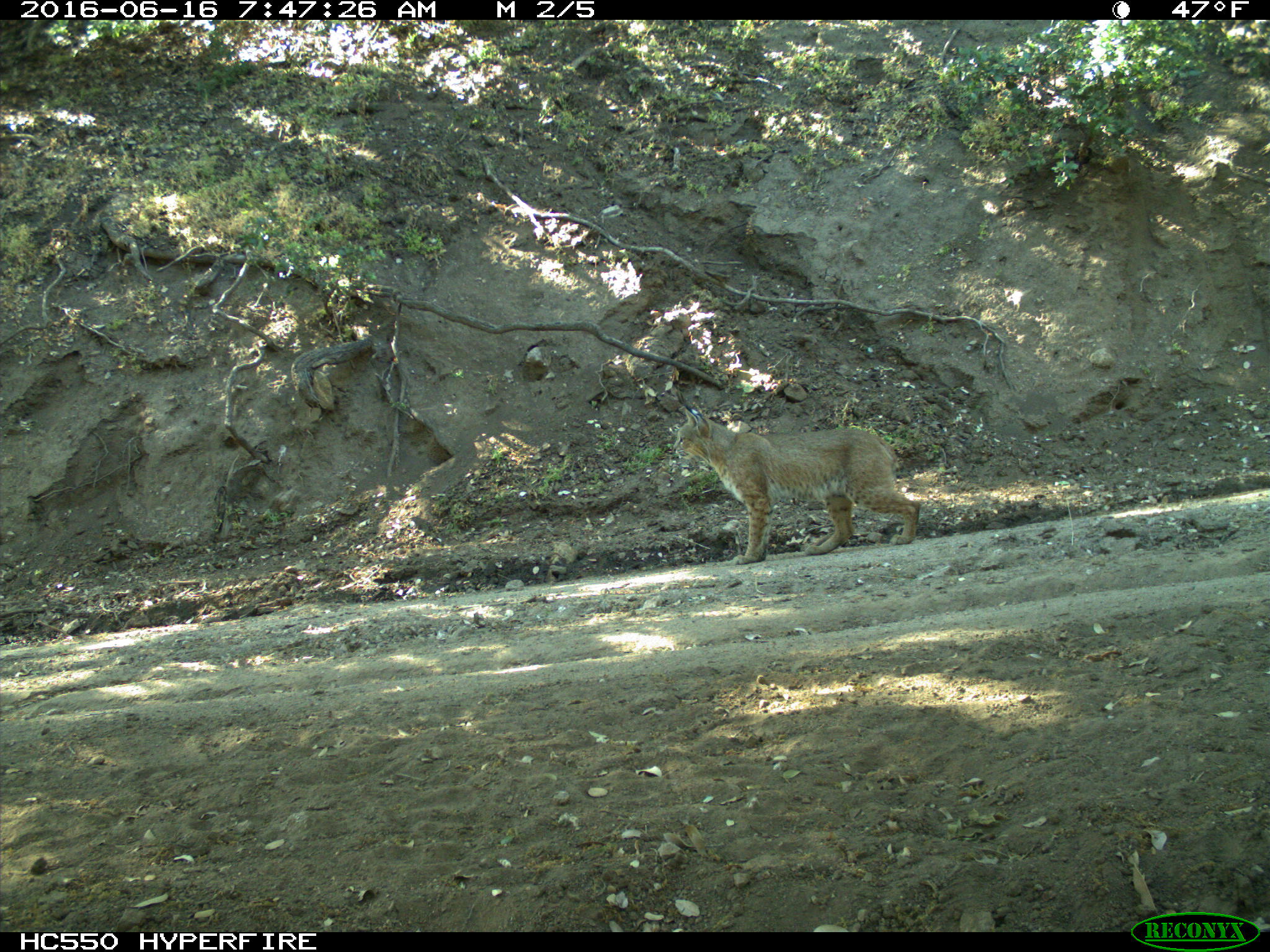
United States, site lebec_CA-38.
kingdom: Animalia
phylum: Chordata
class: Mammalia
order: Carnivora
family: Felidae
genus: Lynx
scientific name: Lynx rufus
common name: bobcat